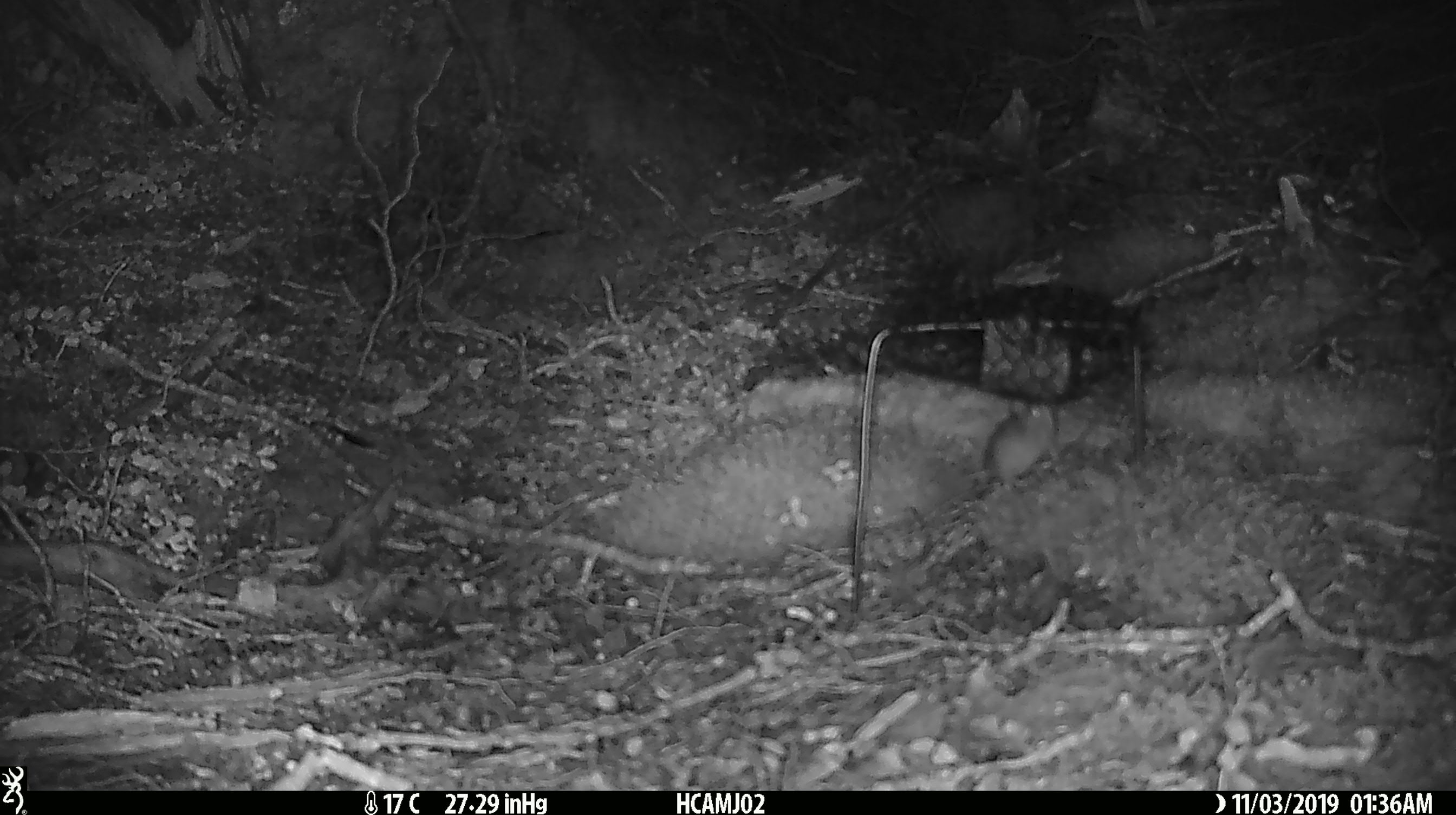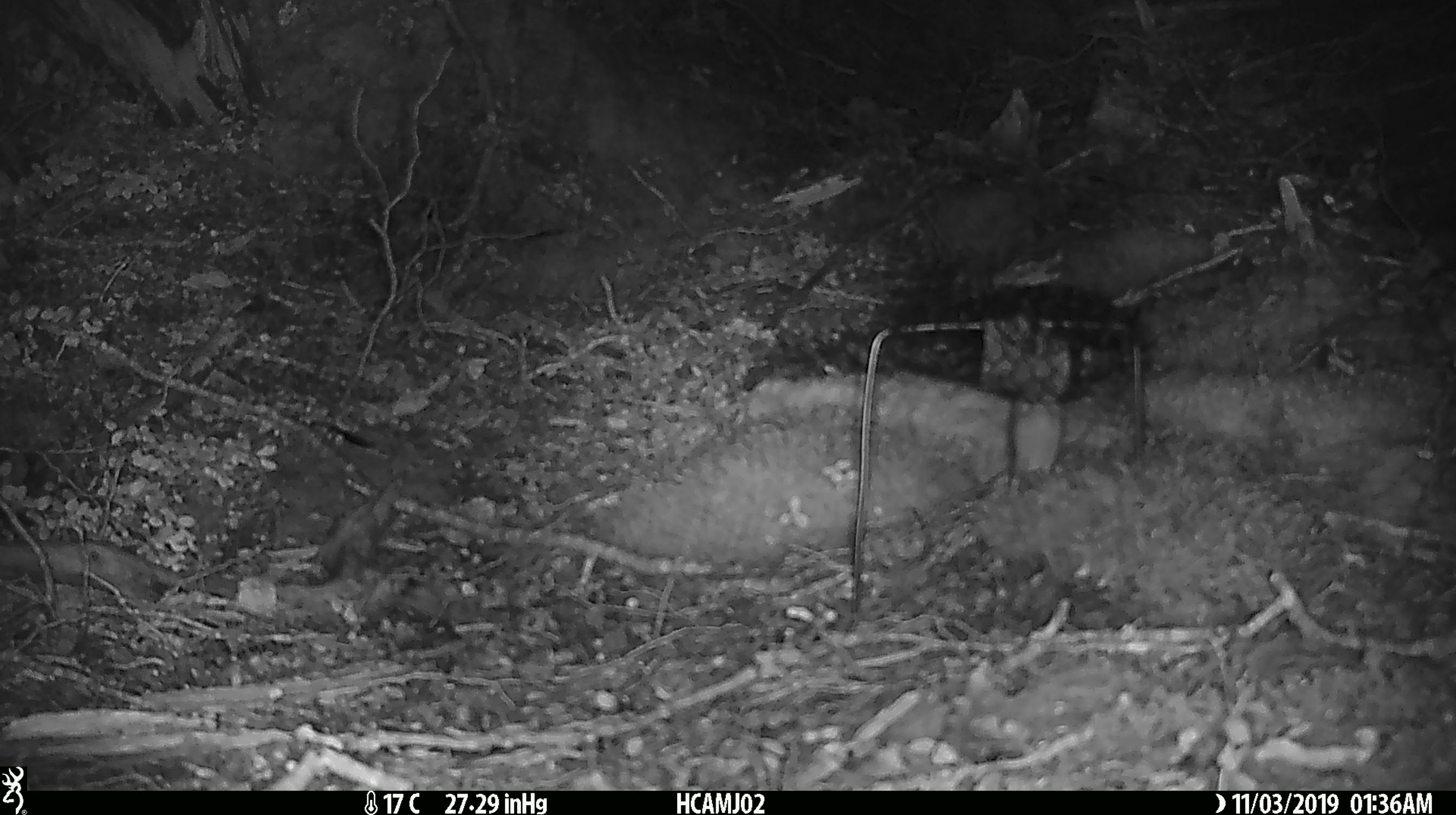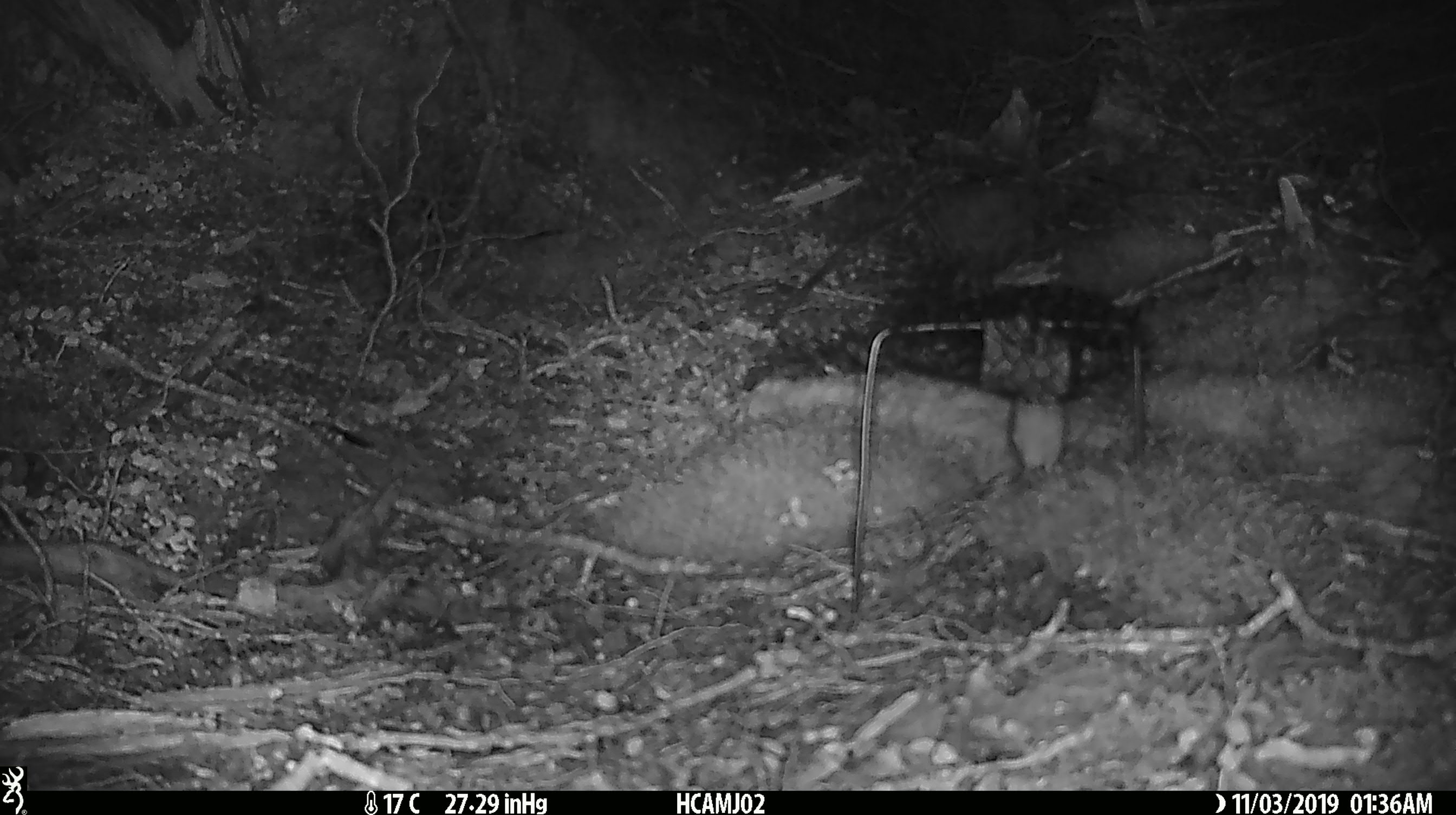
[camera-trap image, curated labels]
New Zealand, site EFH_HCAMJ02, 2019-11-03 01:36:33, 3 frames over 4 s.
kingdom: Animalia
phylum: Chordata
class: Mammalia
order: Rodentia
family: Muridae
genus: Mus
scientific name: Mus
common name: mouse